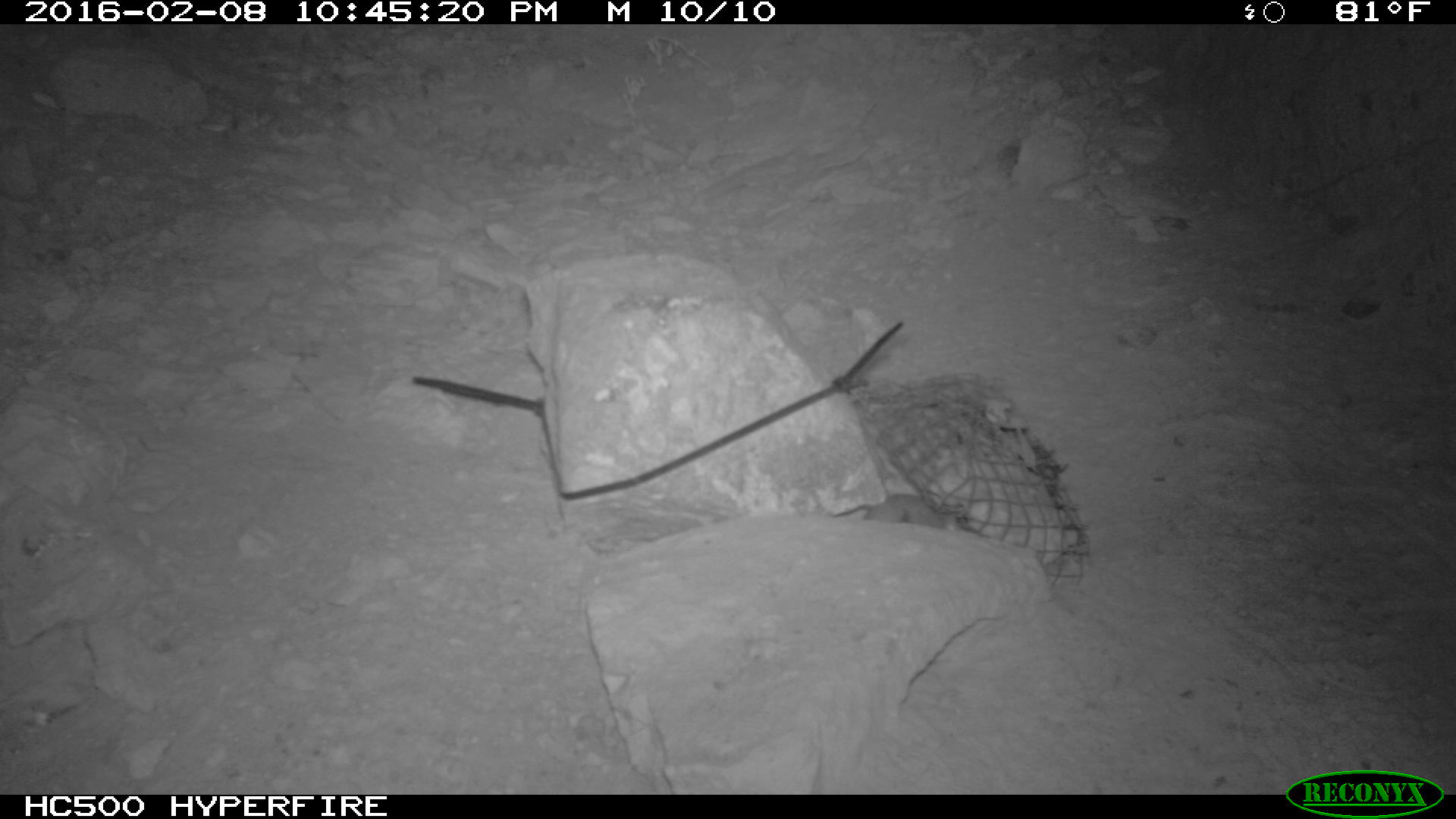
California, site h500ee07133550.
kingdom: Animalia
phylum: Chordata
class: Mammalia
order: Rodentia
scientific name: Rodentia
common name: rodent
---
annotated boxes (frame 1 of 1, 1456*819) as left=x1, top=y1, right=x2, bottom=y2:
rodent: left=831, top=493, right=960, bottom=533